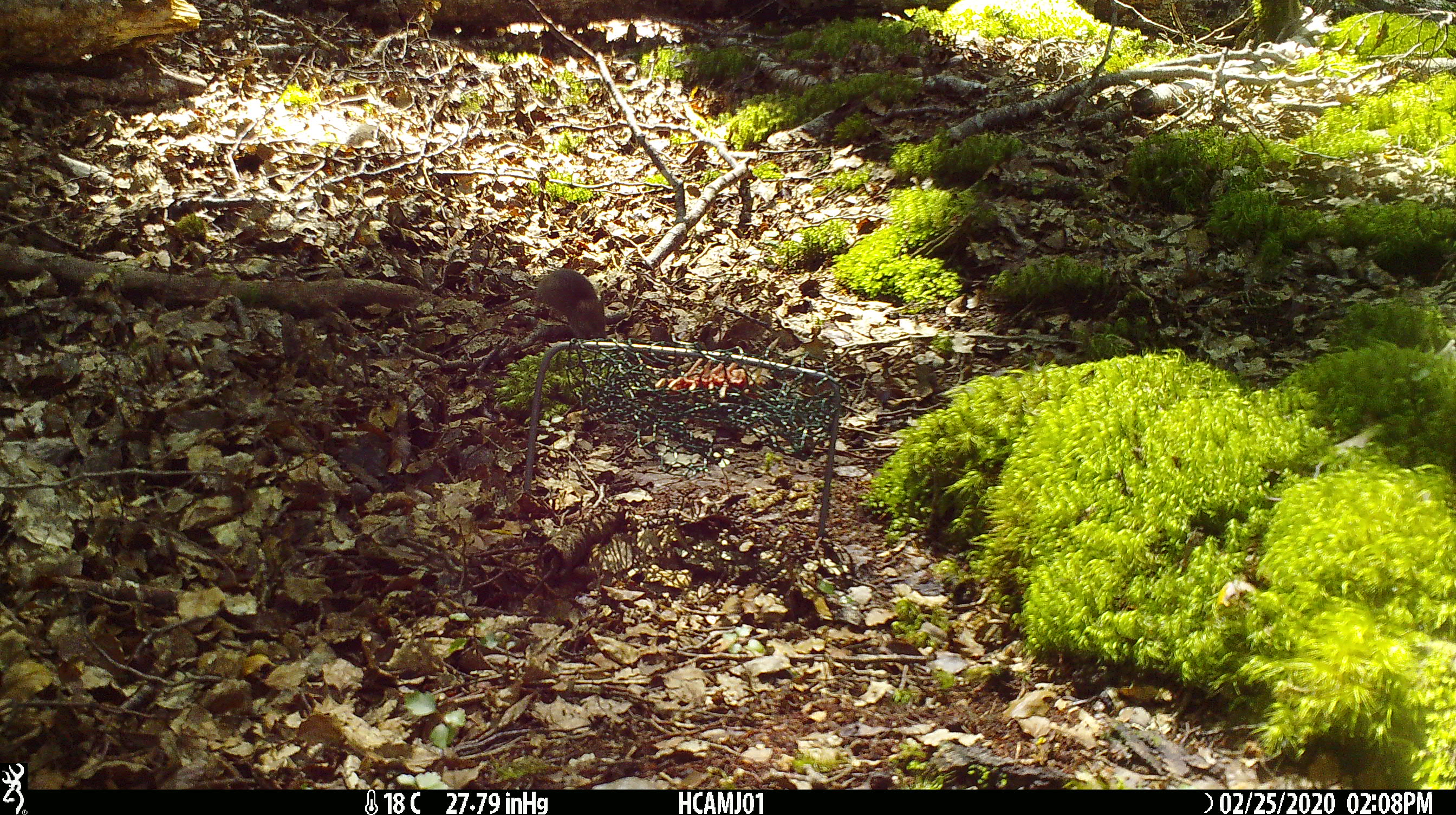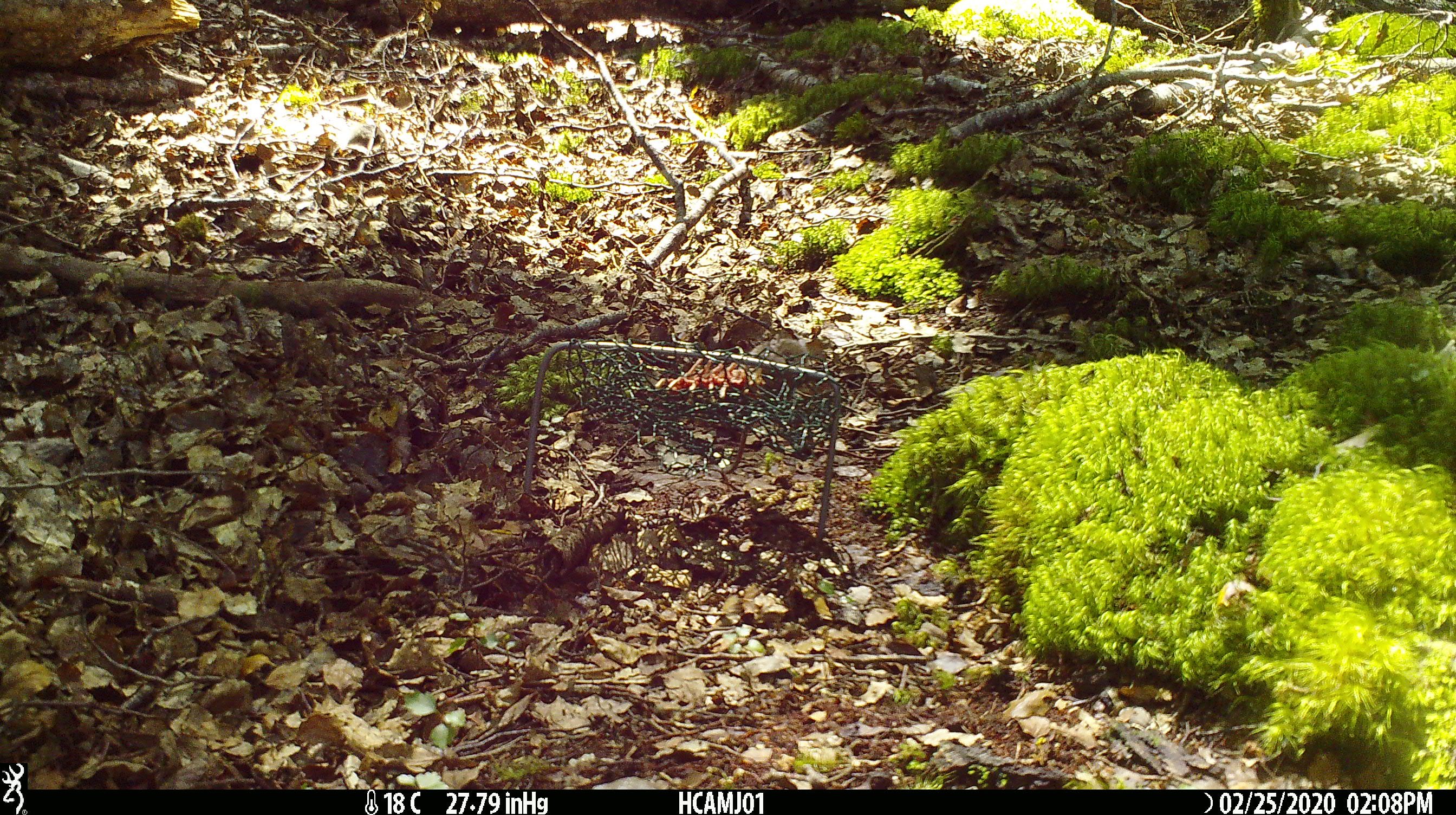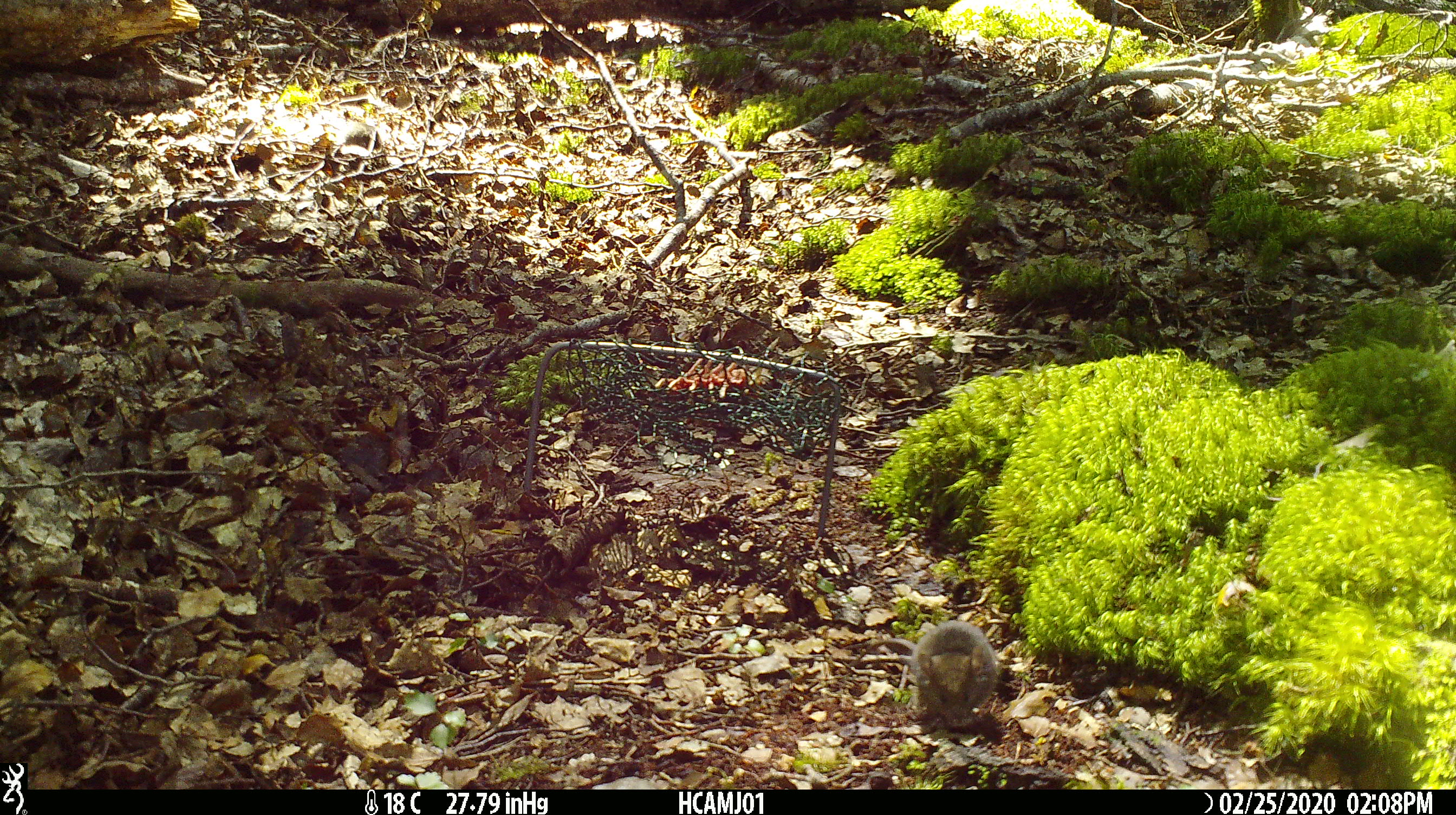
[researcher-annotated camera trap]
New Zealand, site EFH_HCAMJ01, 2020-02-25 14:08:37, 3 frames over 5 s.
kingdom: Animalia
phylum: Chordata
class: Mammalia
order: Rodentia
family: Muridae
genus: Mus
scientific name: Mus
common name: mouse